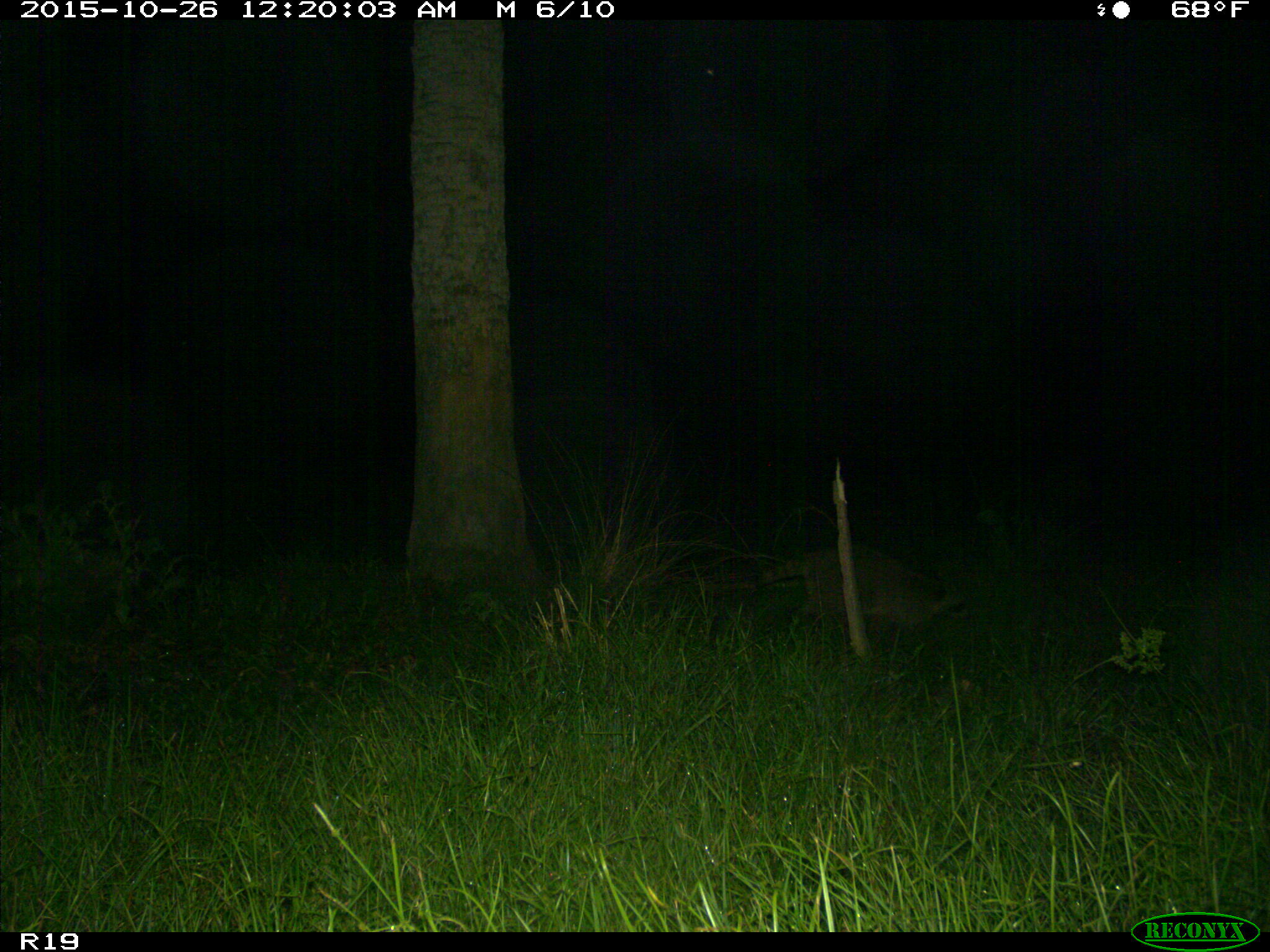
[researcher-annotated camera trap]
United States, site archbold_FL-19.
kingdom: Animalia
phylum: Chordata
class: Mammalia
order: Carnivora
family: Procyonidae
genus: Procyon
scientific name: Procyon lotor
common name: common raccoon